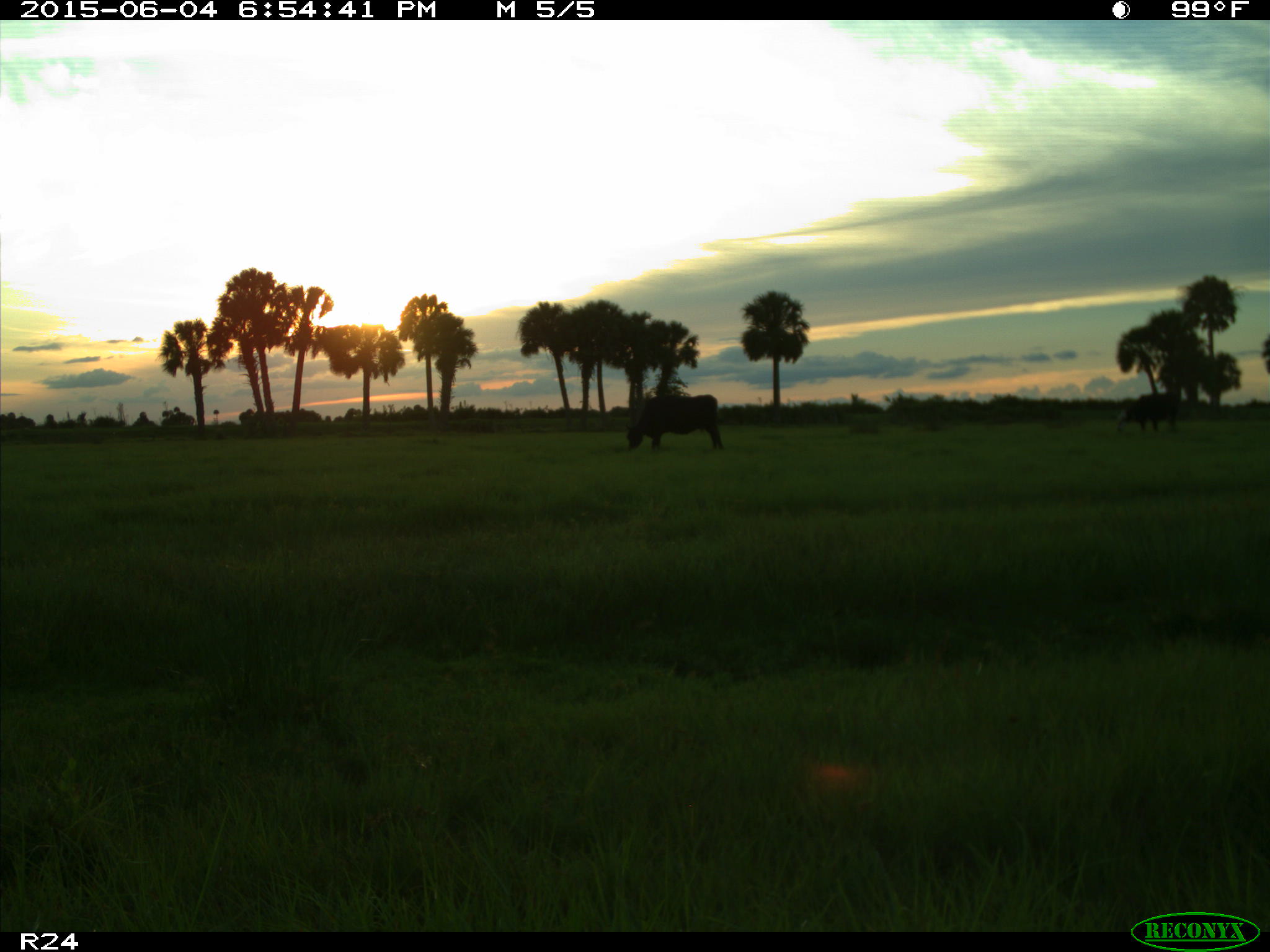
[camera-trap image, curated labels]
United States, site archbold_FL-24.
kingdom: Animalia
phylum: Chordata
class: Mammalia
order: Artiodactyla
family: Bovidae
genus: Bos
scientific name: Bos taurus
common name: domestic cow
Bos taurus (domestic cow).